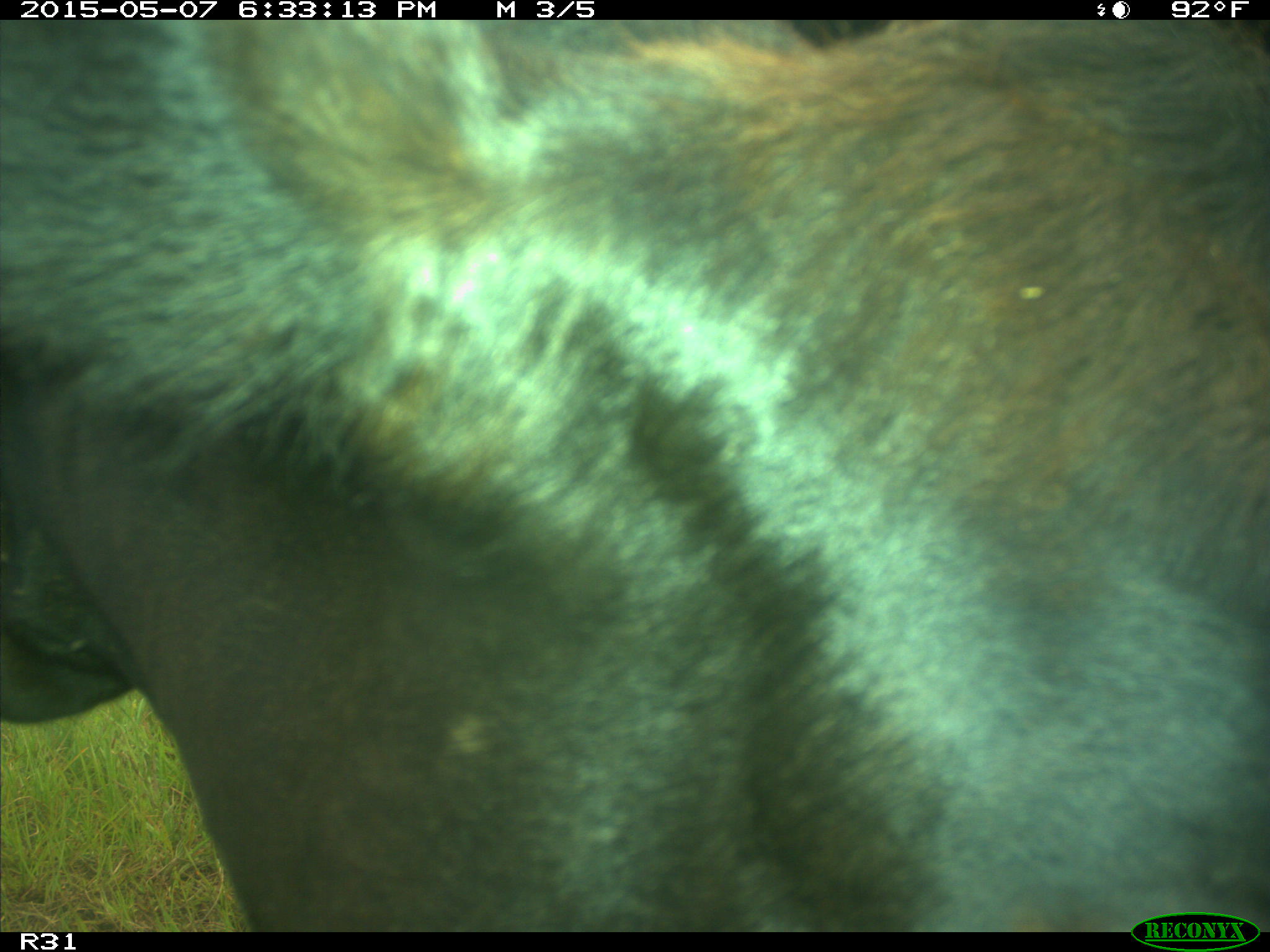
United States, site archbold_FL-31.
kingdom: Animalia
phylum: Chordata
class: Mammalia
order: Artiodactyla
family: Bovidae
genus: Bos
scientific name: Bos taurus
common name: domestic cow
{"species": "Bos taurus (domestic cow)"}